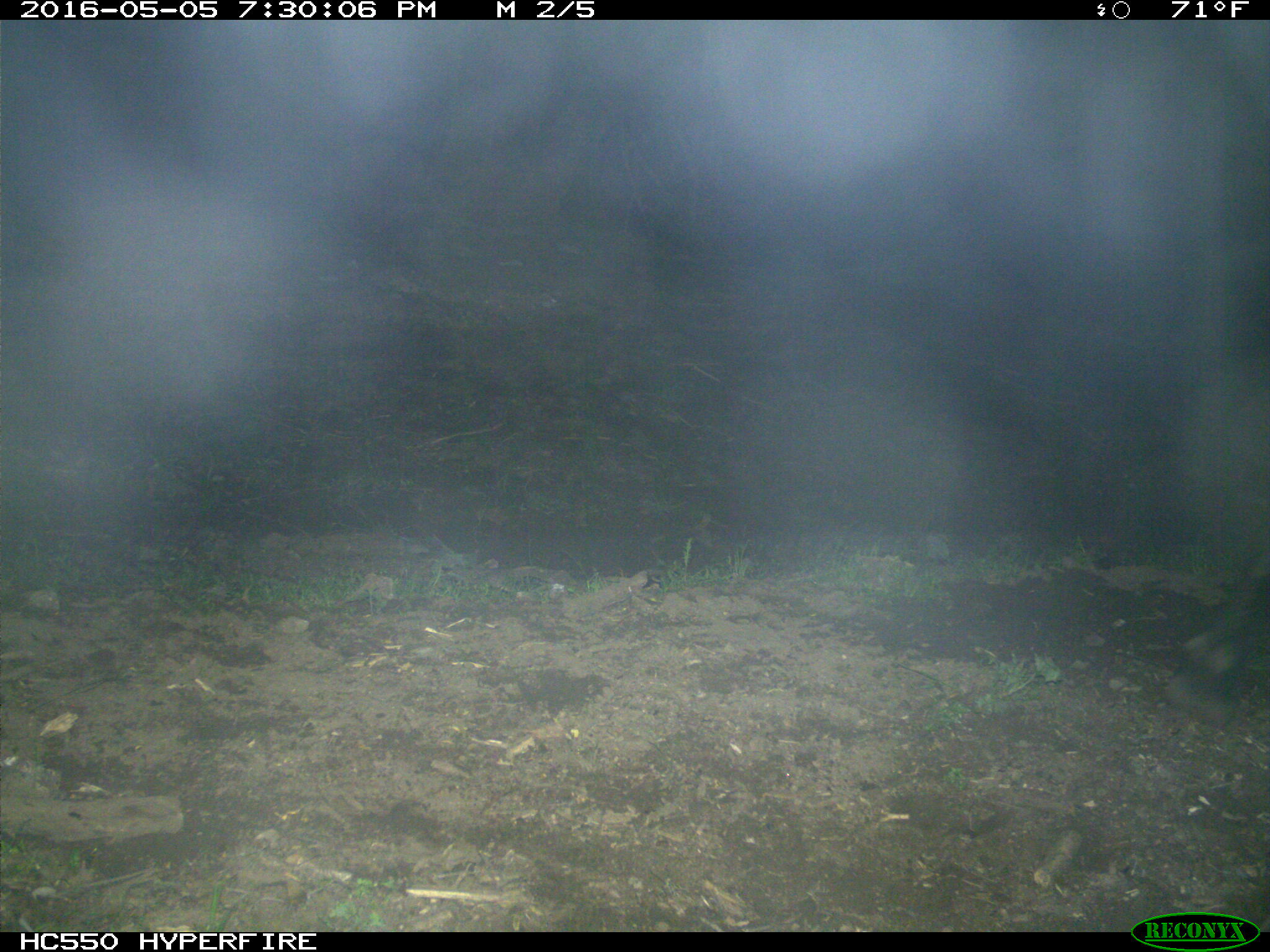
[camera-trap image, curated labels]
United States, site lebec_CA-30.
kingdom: Animalia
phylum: Chordata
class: Mammalia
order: Artiodactyla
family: Bovidae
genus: Bos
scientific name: Bos taurus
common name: domestic cow